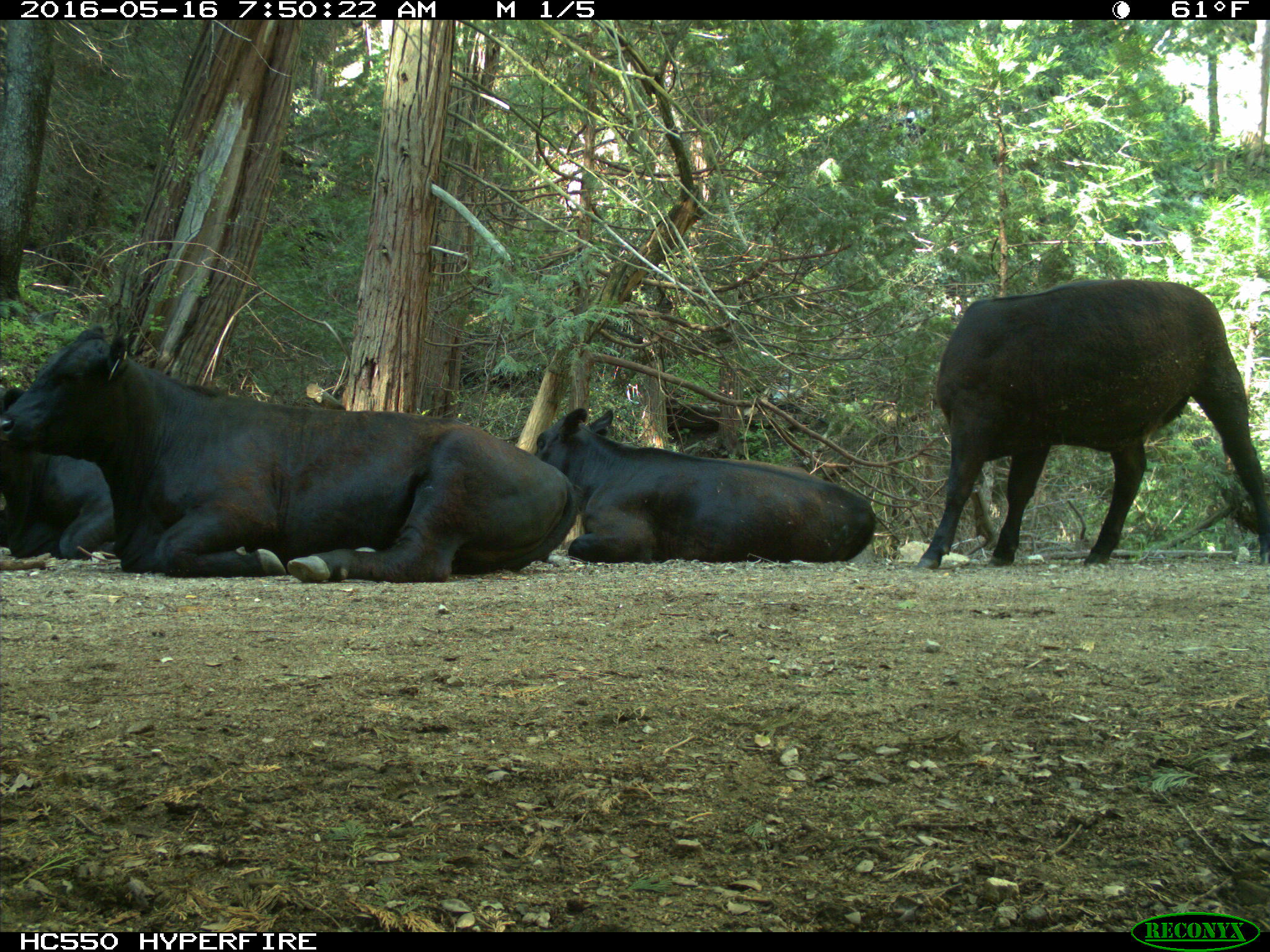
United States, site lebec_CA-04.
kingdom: Animalia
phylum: Chordata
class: Mammalia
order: Artiodactyla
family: Bovidae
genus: Bos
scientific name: Bos taurus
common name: domestic cow